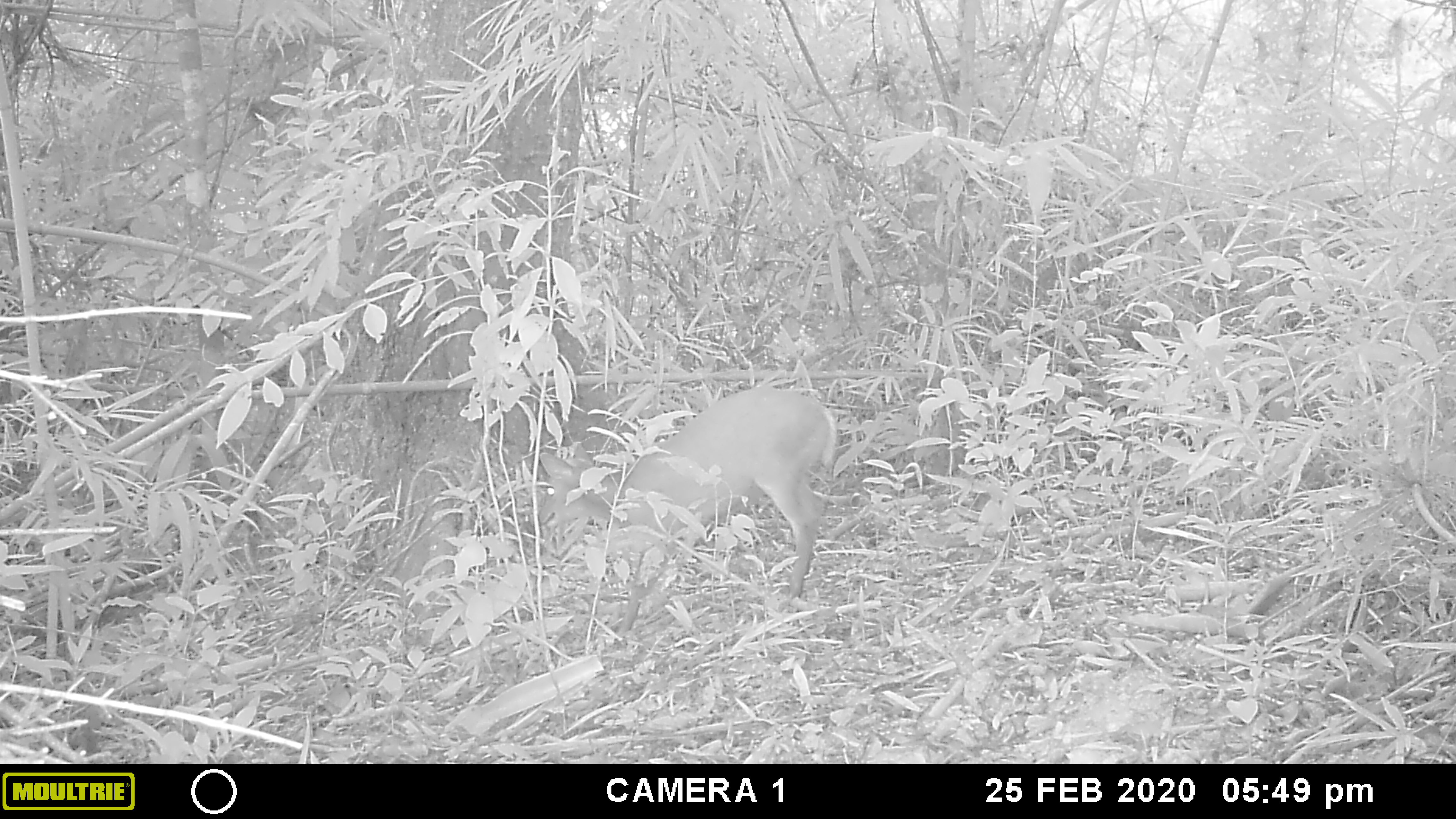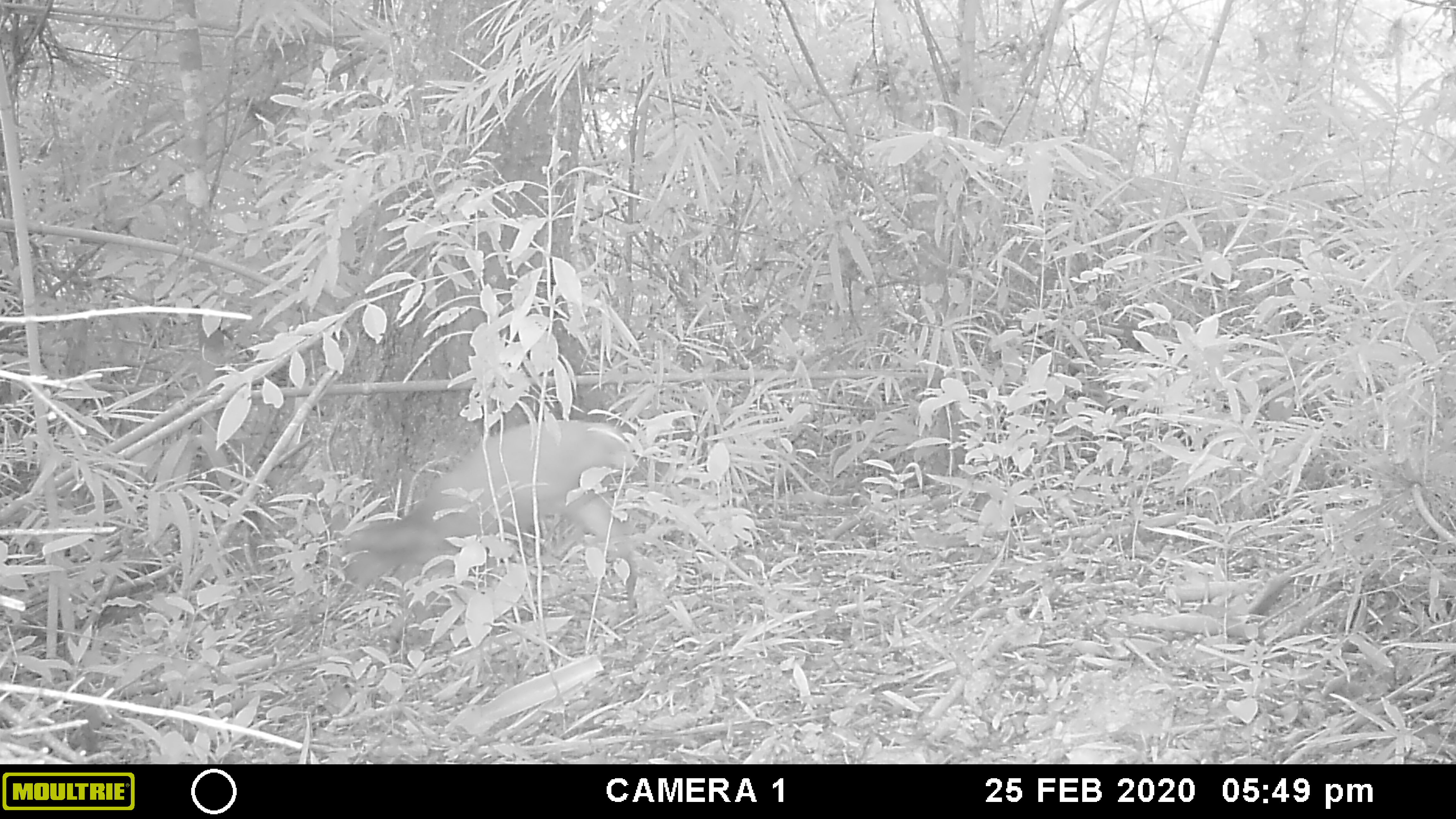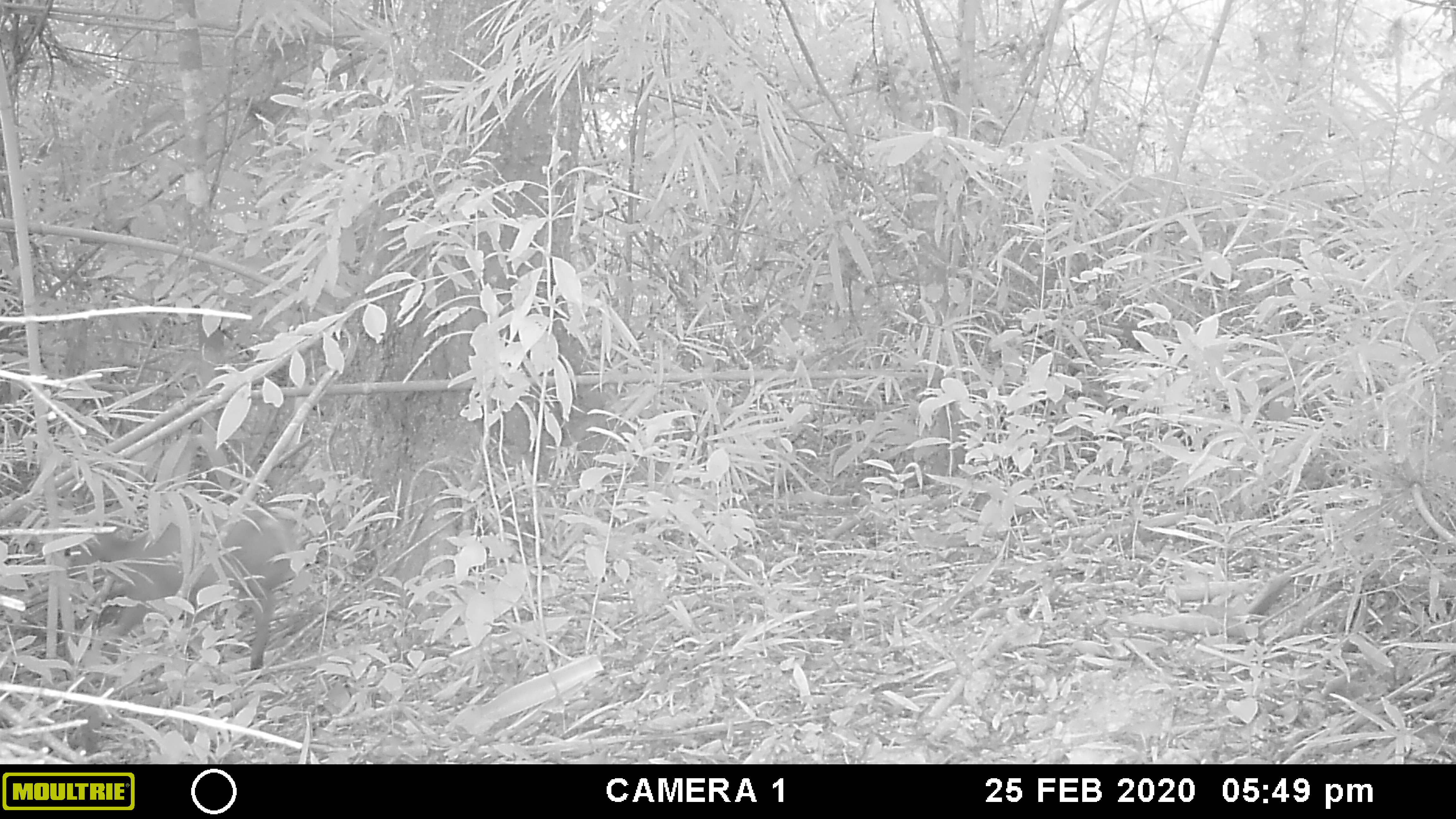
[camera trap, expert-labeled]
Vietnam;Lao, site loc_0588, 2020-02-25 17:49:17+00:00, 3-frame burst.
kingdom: Animalia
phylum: Chordata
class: Mammalia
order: Artiodactyla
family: Cervidae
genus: Muntiacus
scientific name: Muntiacus muntjak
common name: red muntjac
Red muntjac (Muntiacus muntjak). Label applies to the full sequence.